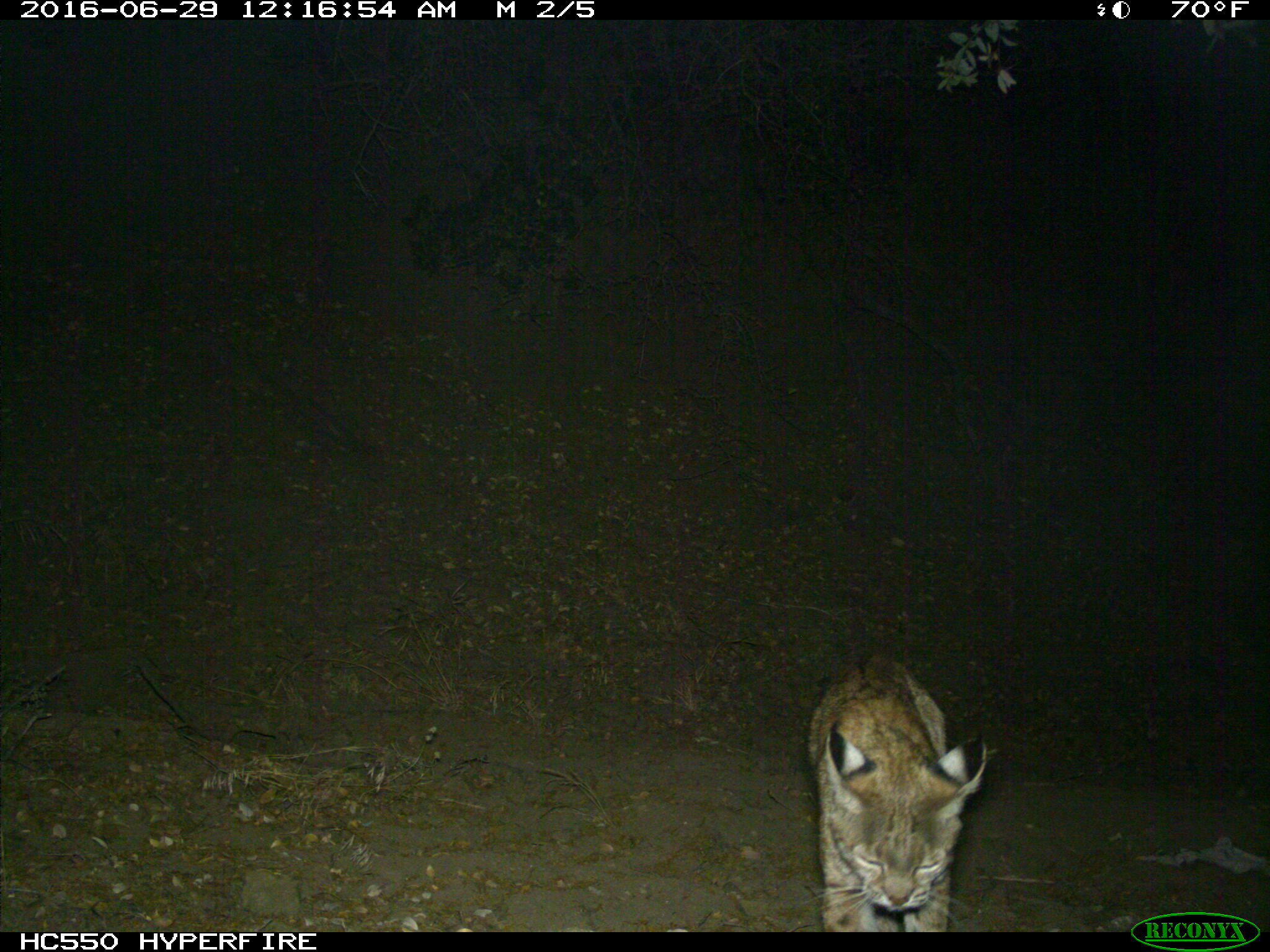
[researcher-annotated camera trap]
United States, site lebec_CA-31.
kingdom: Animalia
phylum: Chordata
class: Mammalia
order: Carnivora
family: Felidae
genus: Lynx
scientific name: Lynx rufus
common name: bobcat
Lynx rufus (bobcat).